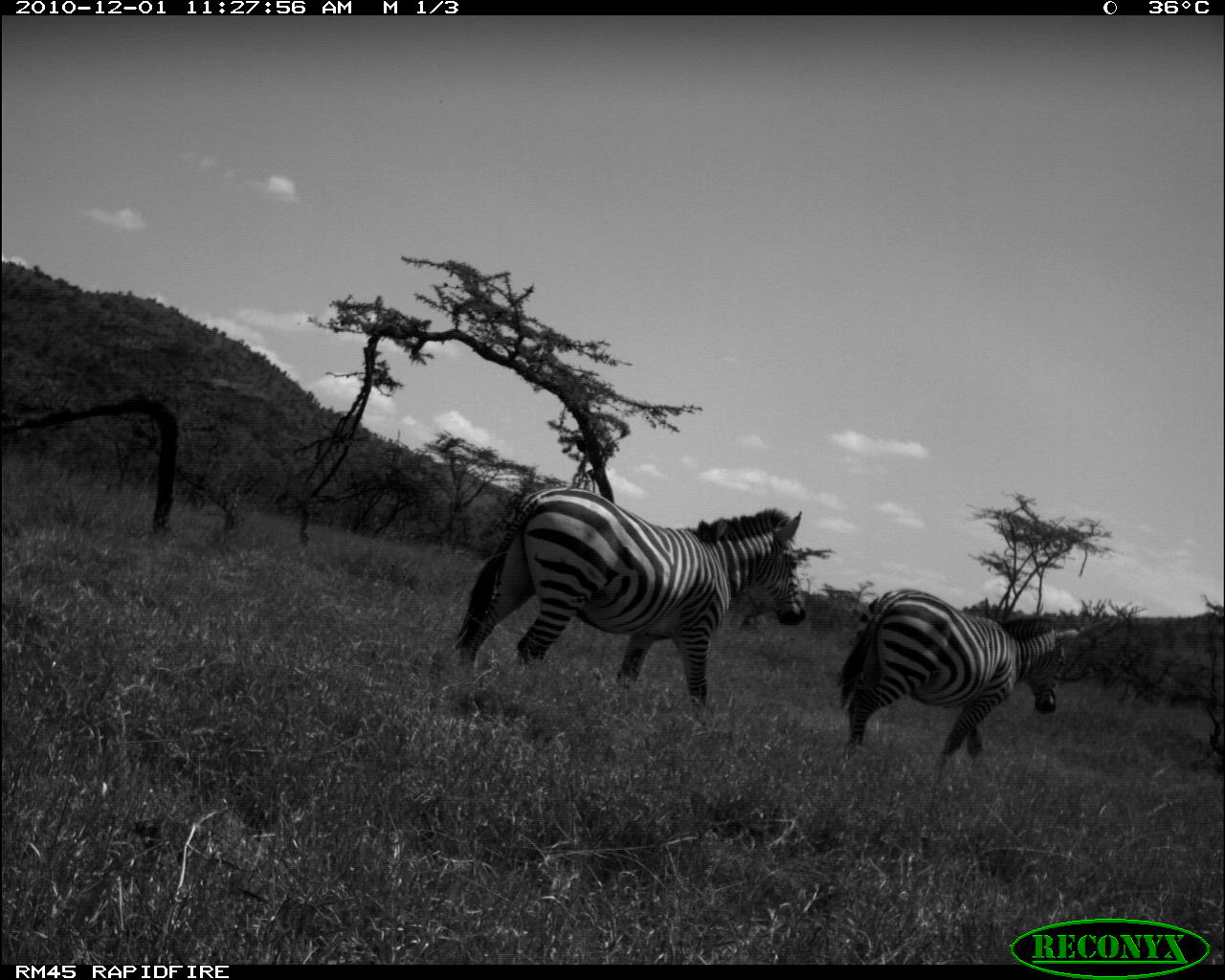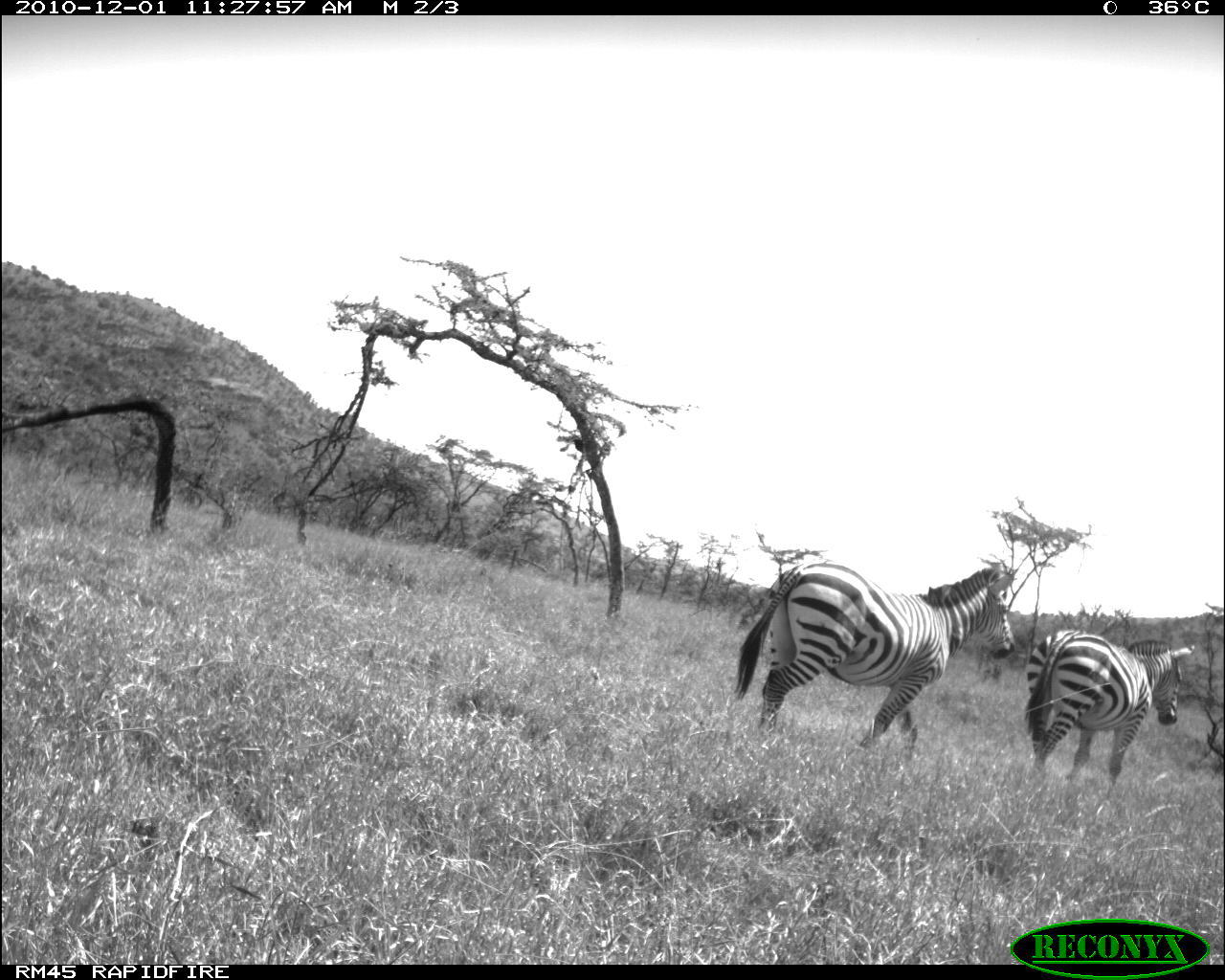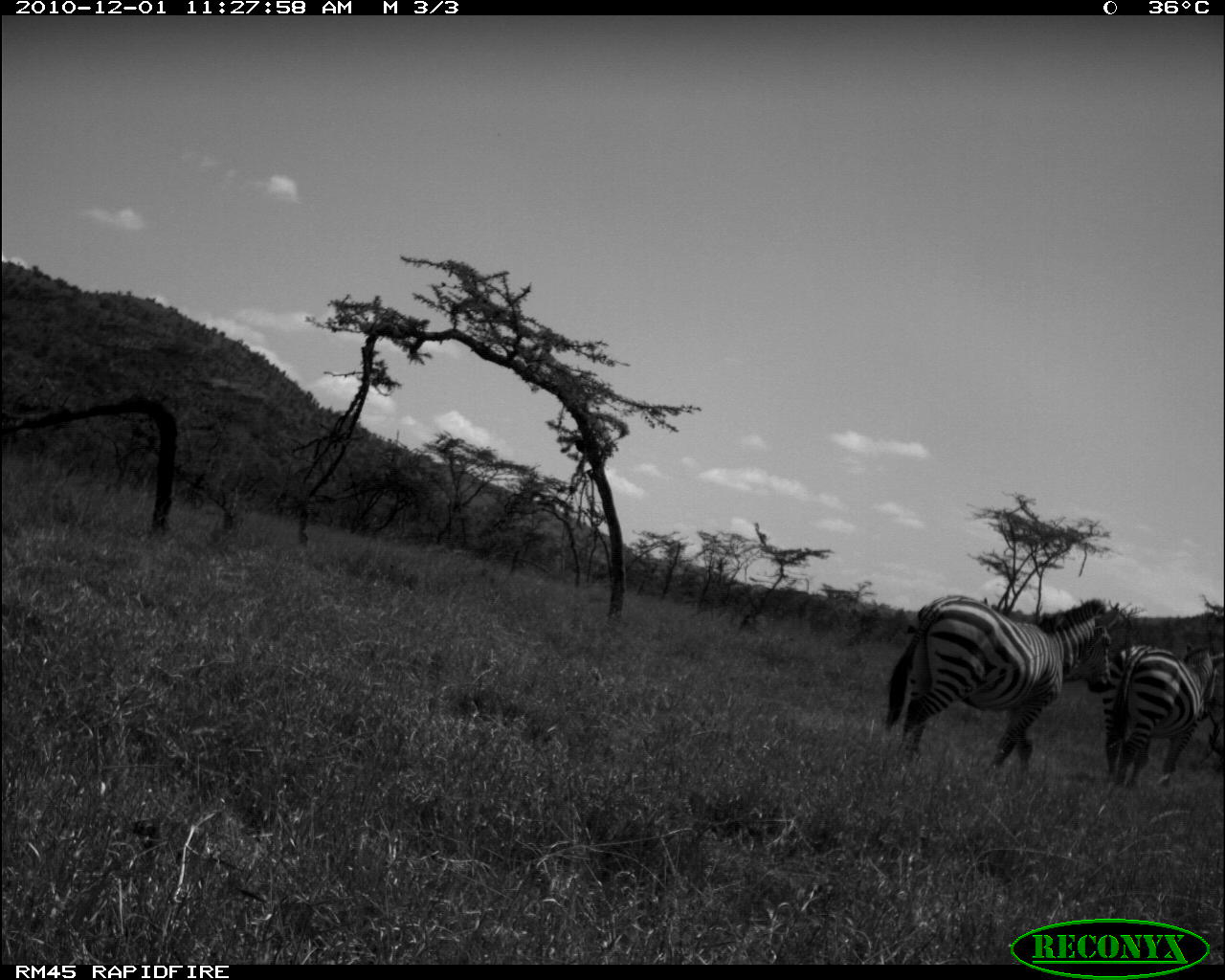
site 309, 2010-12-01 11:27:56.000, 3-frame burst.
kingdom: Animalia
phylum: Chordata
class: Mammalia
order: Perissodactyla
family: Equidae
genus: Equus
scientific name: Equus quagga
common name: plains zebra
Equus quagga (plains zebra), count 2.